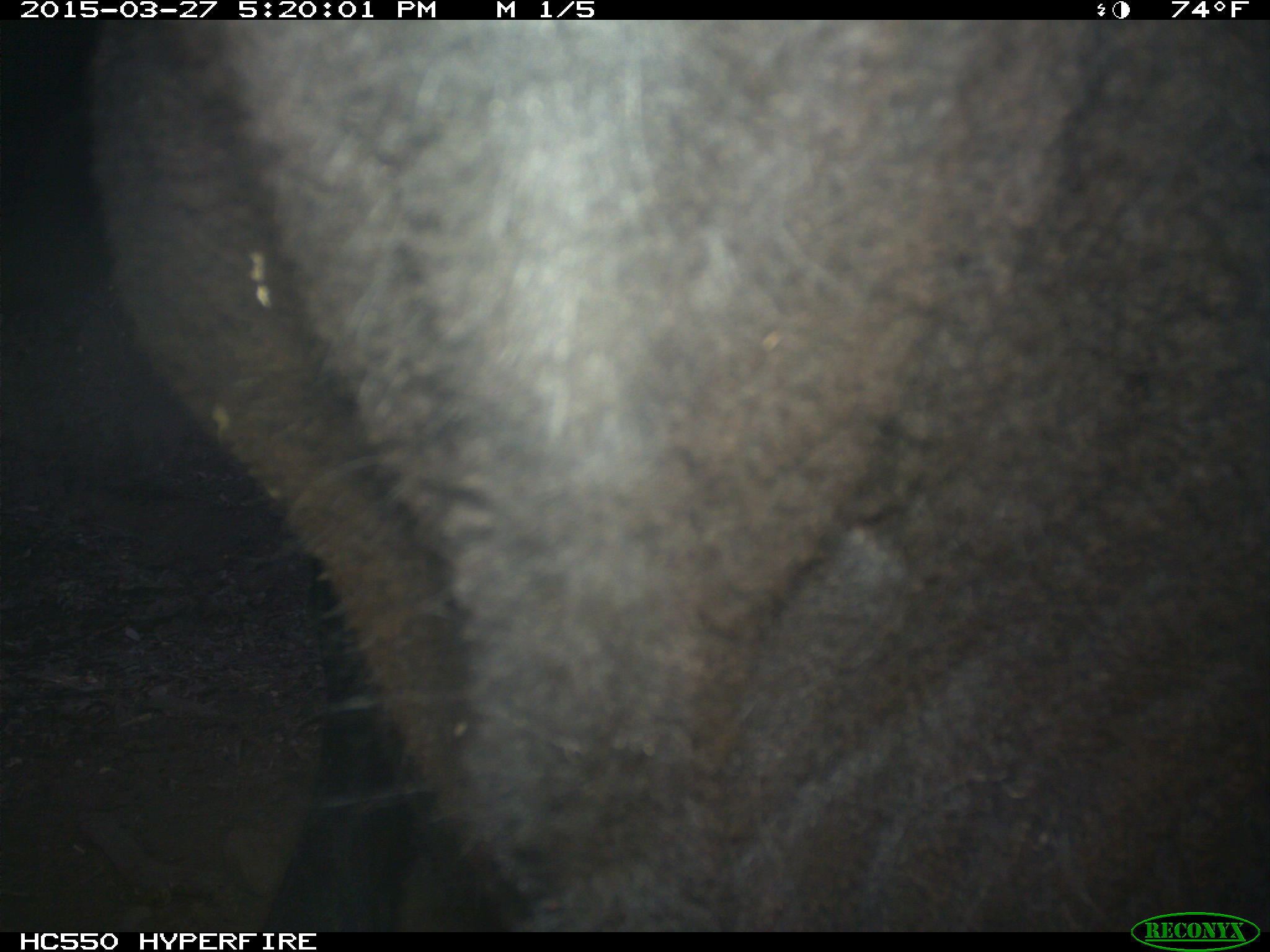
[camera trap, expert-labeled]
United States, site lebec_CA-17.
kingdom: Animalia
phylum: Chordata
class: Mammalia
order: Artiodactyla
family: Bovidae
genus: Bos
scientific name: Bos taurus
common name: domestic cow